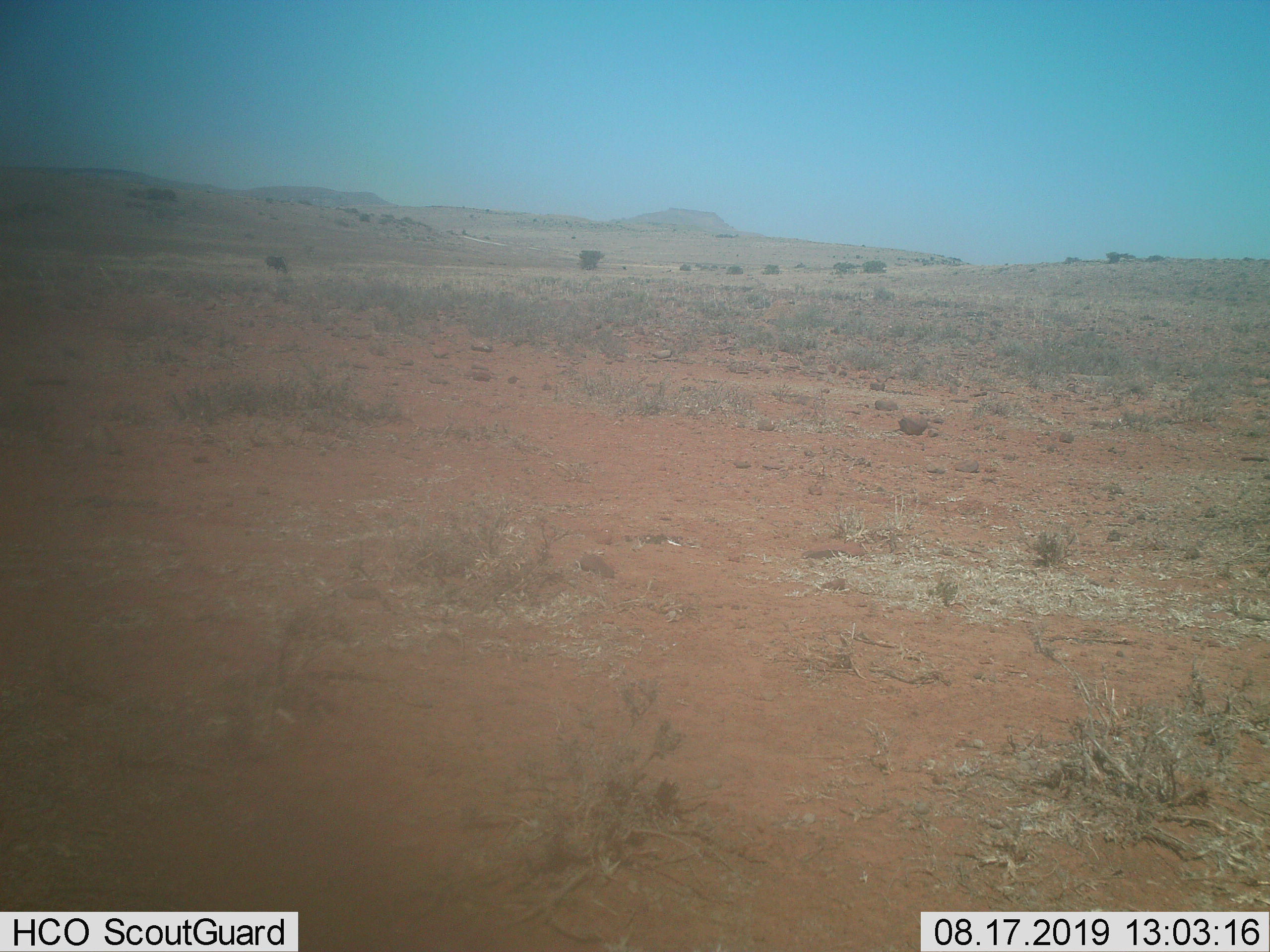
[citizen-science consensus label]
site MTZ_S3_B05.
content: unidentified animal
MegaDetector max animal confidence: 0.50